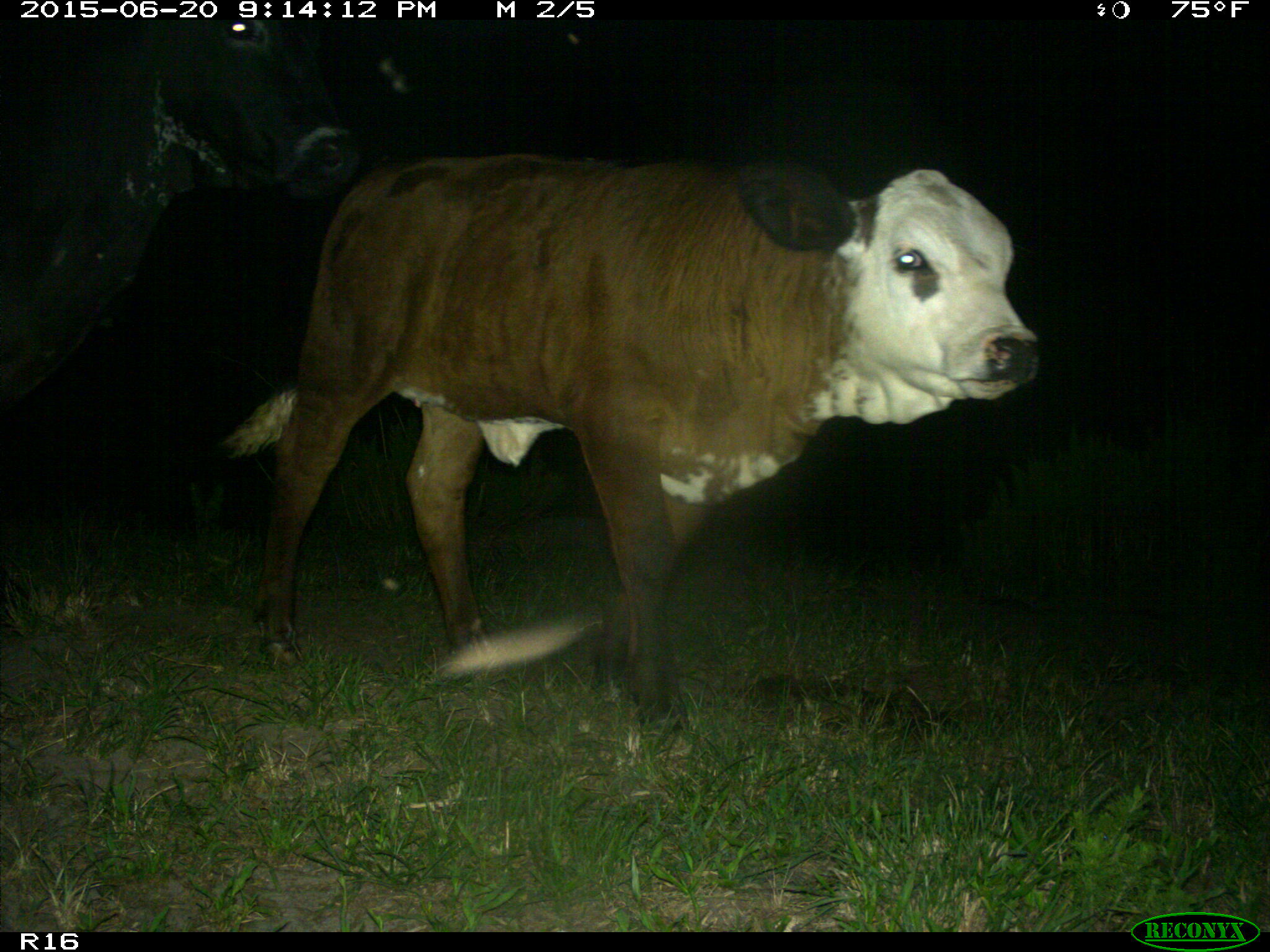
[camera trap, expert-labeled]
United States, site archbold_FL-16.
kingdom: Animalia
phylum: Chordata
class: Mammalia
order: Artiodactyla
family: Bovidae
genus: Bos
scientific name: Bos taurus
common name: domestic cow